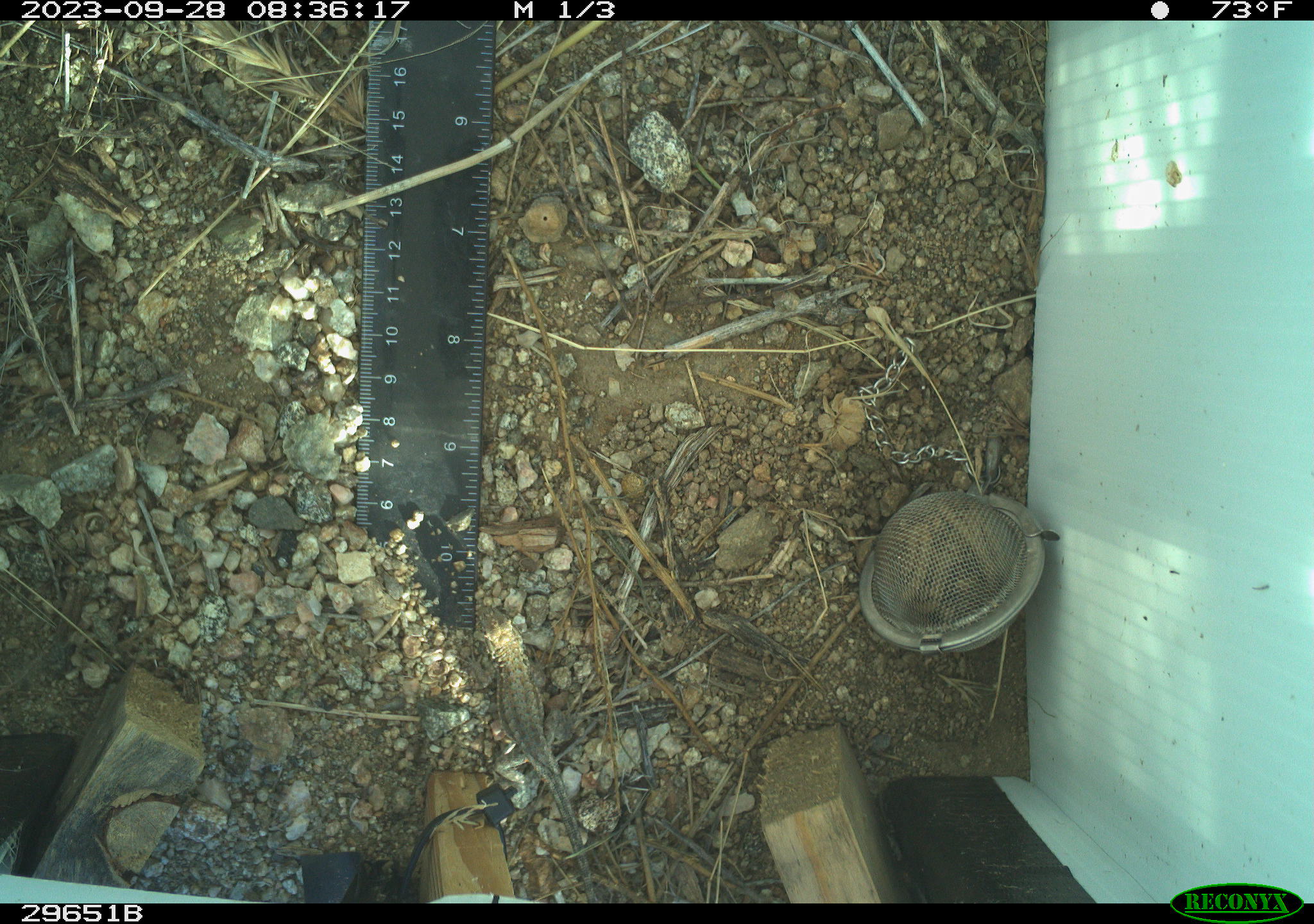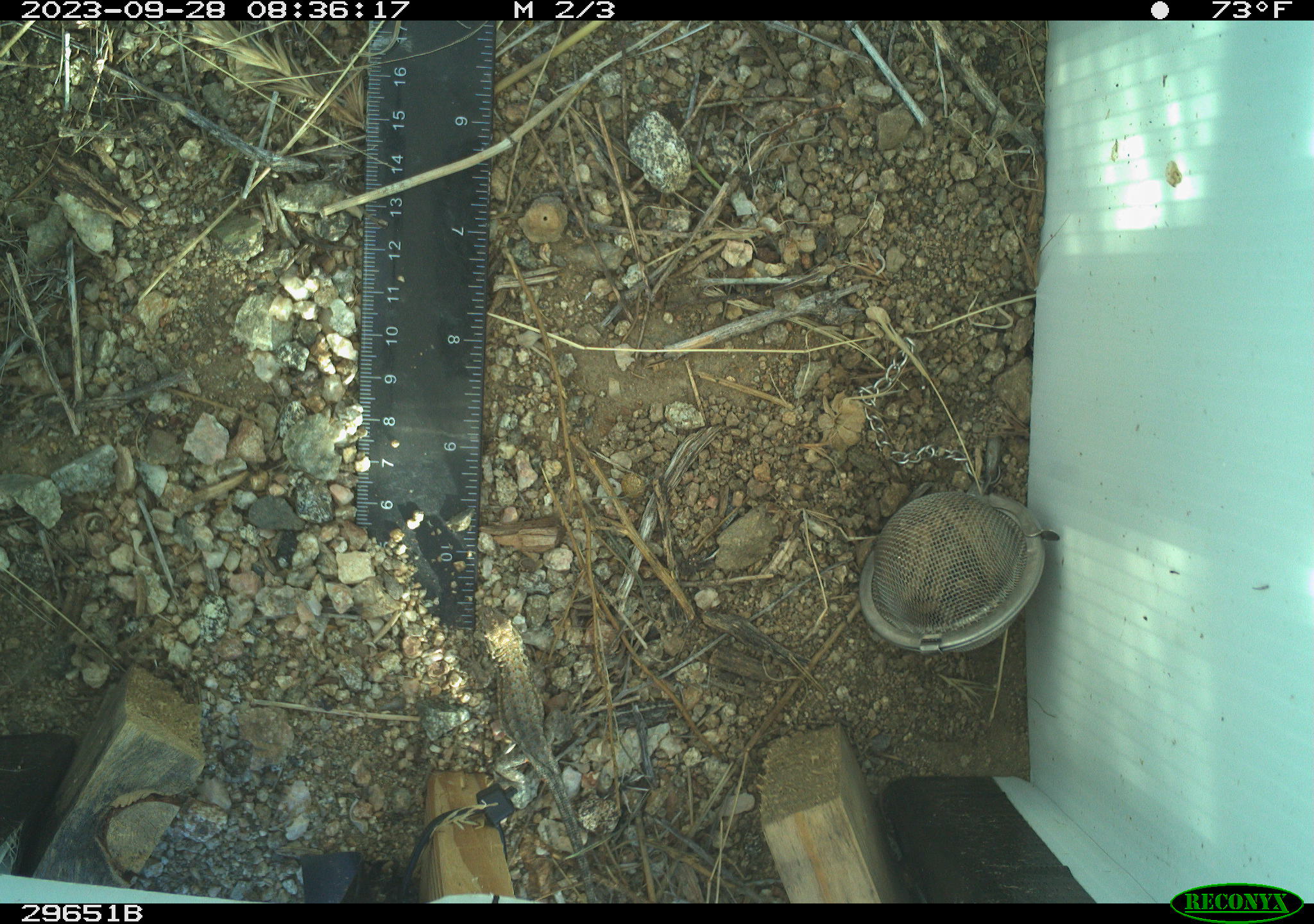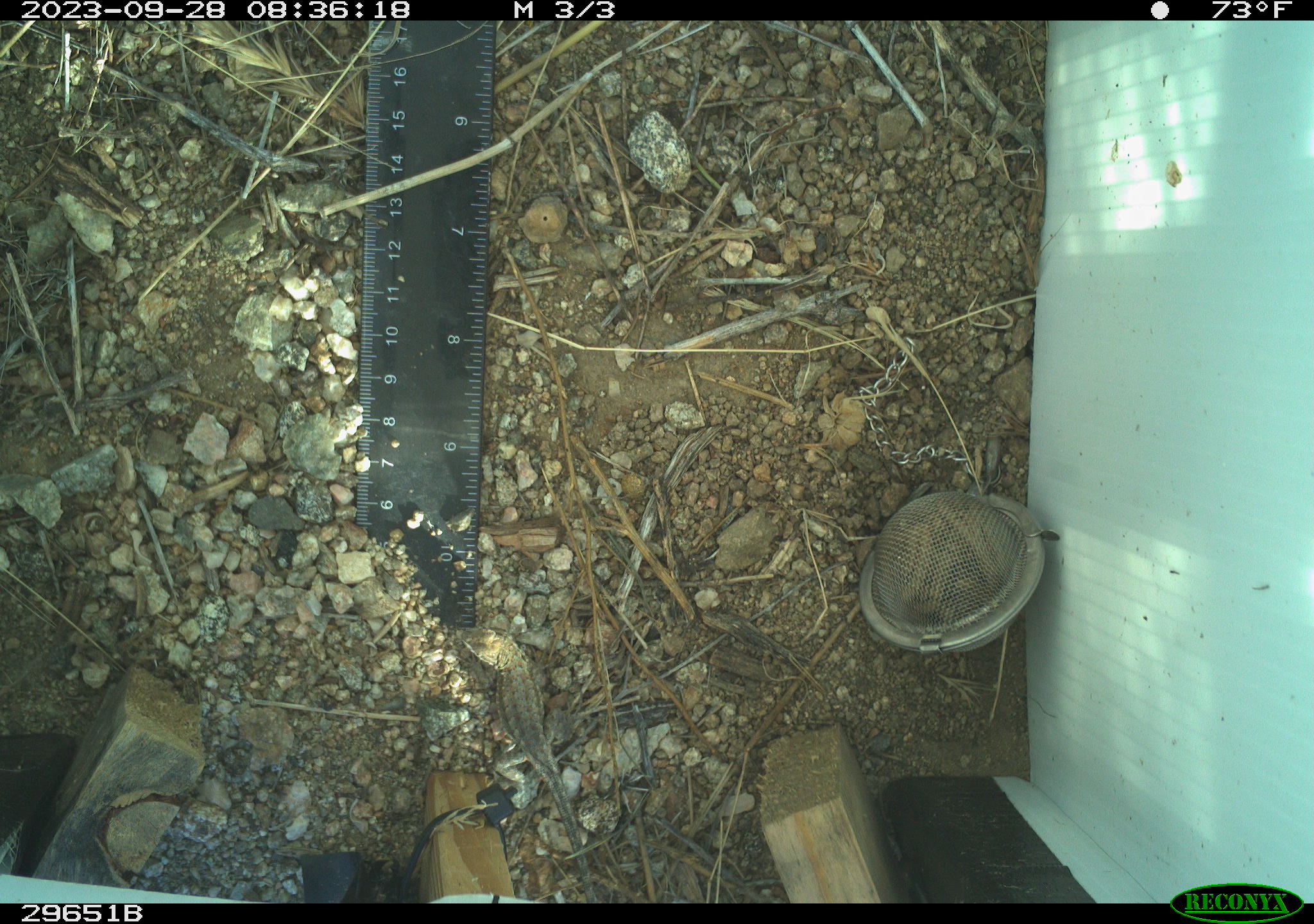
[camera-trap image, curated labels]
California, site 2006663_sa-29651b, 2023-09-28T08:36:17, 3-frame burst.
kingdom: Animalia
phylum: Chordata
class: Reptilia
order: Squamata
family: Phrynosomatidae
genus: Uta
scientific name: Uta stansburiana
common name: common side-blotched lizard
Common side-blotched lizard (Uta stansburiana).